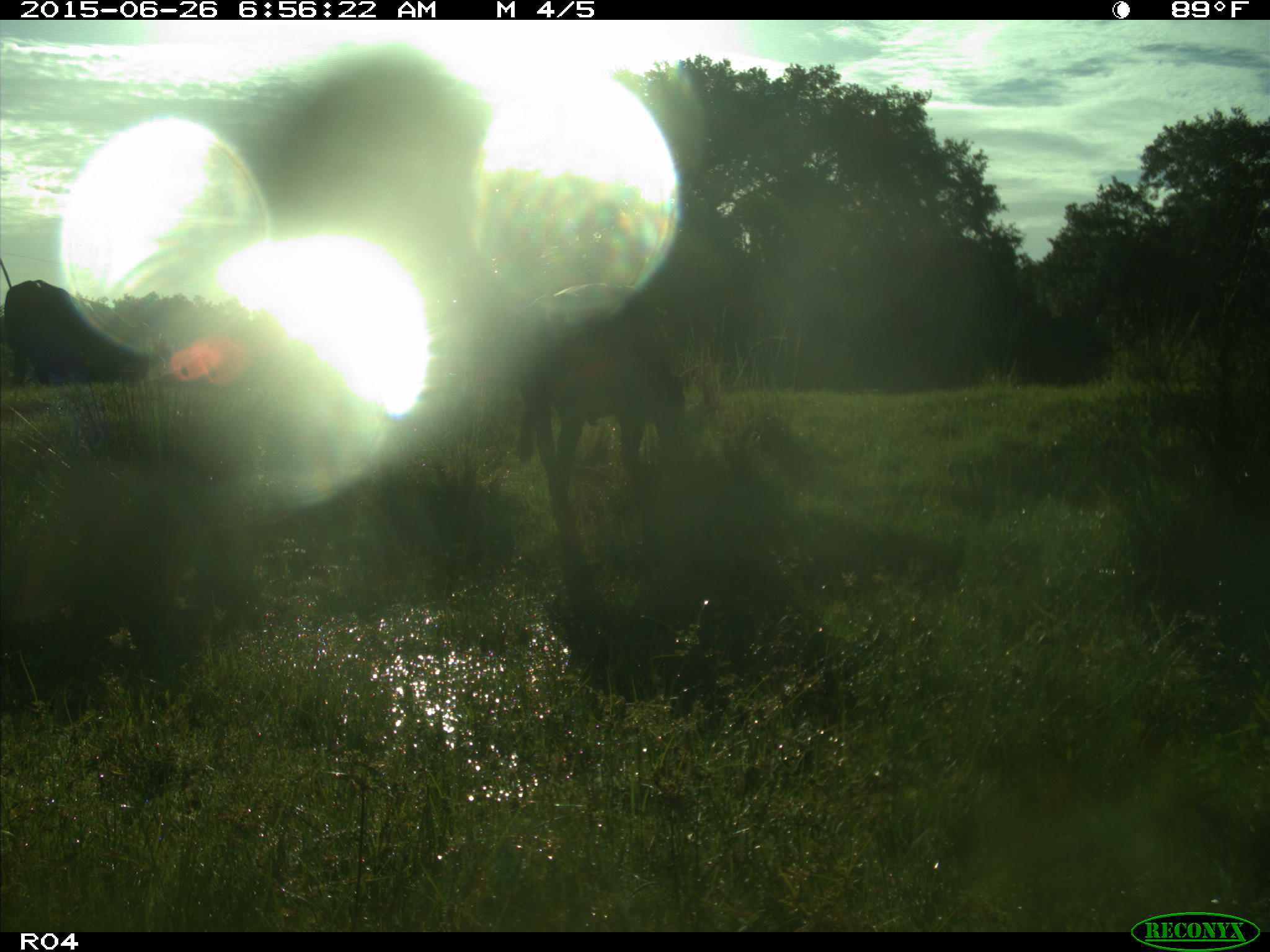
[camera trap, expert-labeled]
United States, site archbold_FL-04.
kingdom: Animalia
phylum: Chordata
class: Mammalia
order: Artiodactyla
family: Bovidae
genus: Bos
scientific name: Bos taurus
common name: domestic cow